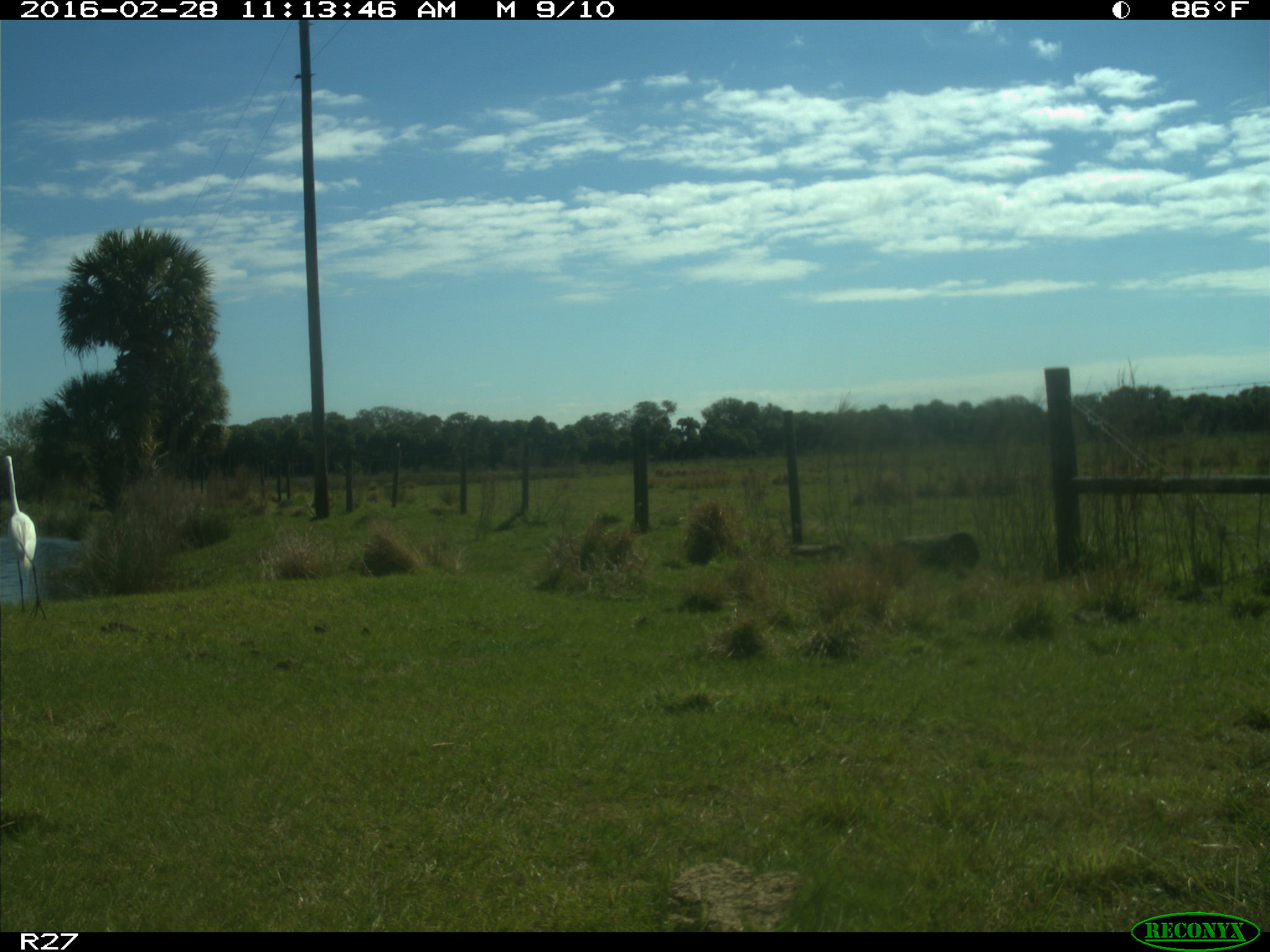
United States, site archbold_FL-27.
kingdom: Animalia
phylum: Chordata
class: Aves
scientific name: Aves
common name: birds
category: unidentified bird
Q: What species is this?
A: Unidentified bird (birds) (Aves).